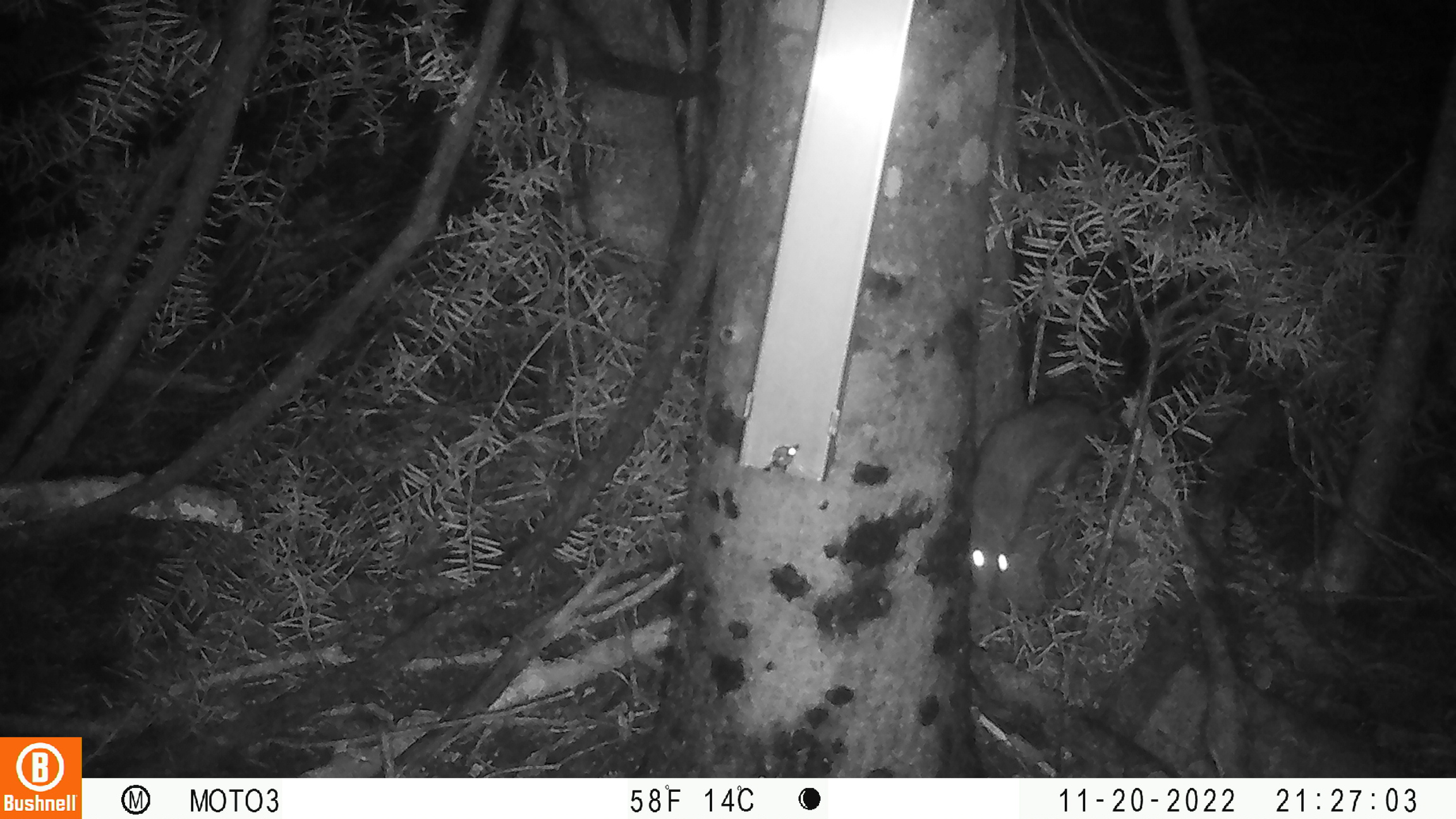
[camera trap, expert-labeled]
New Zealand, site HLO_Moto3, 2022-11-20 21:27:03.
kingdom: Animalia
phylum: Chordata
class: Mammalia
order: Rodentia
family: Muridae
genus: Rattus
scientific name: Rattus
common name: rat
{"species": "rat (Rattus)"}